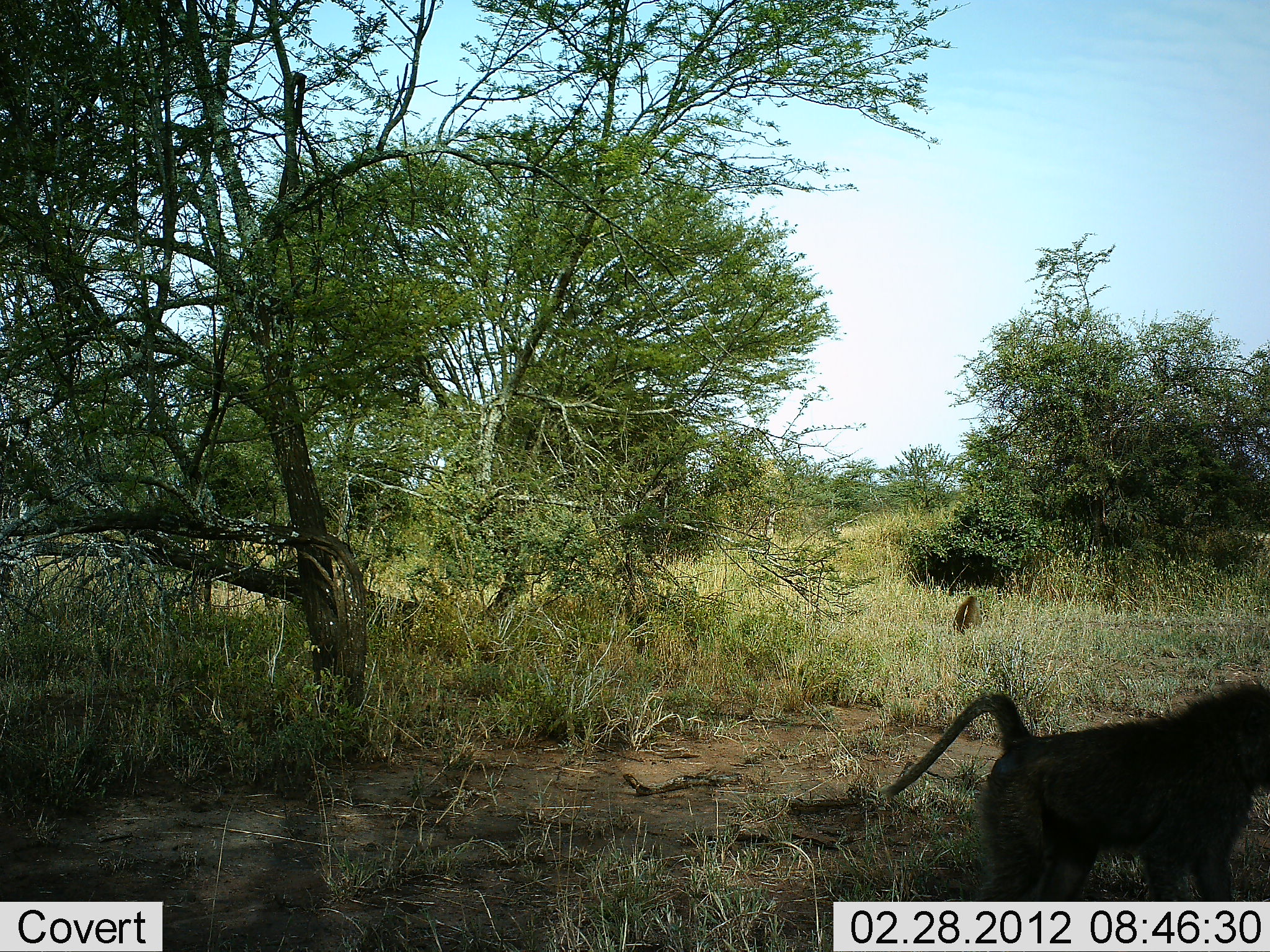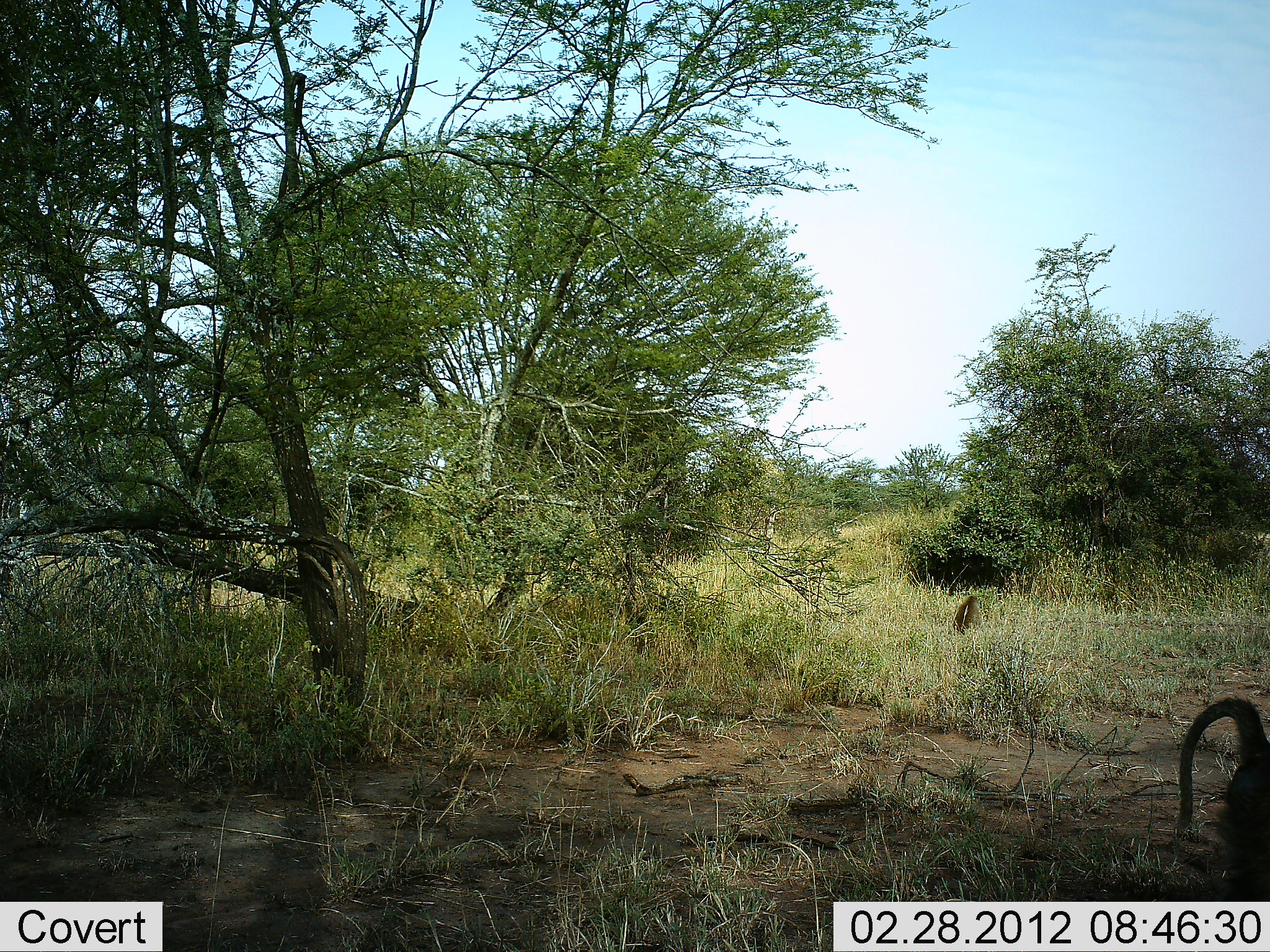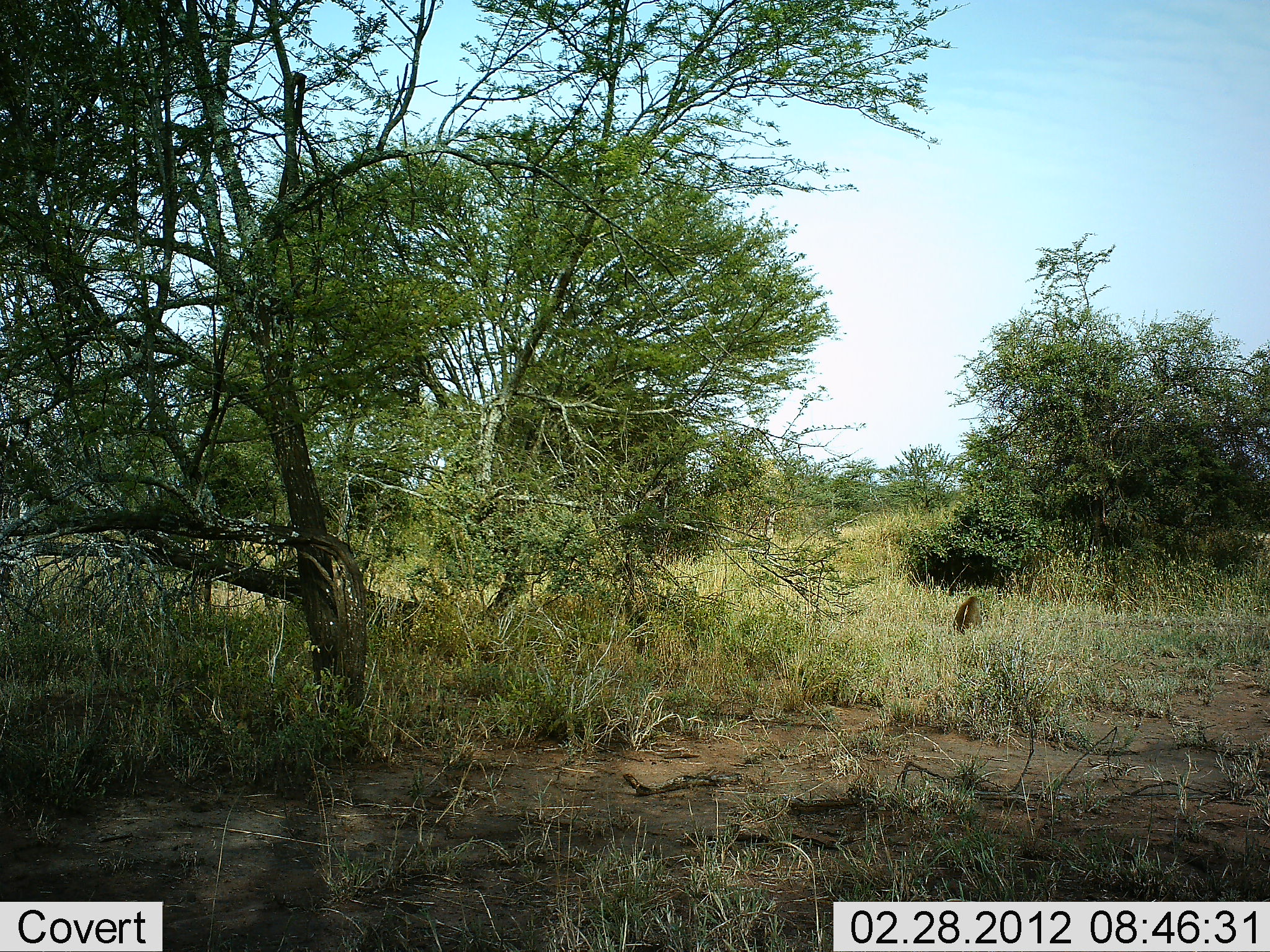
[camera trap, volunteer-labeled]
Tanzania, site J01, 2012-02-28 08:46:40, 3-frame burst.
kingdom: Animalia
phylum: Chordata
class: Mammalia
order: Primates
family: Cercopithecidae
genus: Papio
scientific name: Papio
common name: baboon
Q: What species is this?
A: Baboon (Papio).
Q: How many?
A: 2.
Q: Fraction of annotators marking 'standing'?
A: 18%.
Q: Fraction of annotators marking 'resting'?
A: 14%.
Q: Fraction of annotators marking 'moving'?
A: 100%.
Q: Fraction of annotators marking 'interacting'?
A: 0%.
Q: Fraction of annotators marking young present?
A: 0%.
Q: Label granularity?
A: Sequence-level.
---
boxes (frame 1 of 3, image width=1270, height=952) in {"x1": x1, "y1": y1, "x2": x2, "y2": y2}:
animal: {"x1": 879, "y1": 682, "x2": 1270, "y2": 902}; {"x1": 952, "y1": 594, "x2": 984, "y2": 636}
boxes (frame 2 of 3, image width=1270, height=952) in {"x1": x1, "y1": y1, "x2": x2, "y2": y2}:
animal: {"x1": 1173, "y1": 698, "x2": 1270, "y2": 902}; {"x1": 953, "y1": 595, "x2": 983, "y2": 635}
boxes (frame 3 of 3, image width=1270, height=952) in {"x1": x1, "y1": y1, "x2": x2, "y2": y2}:
animal: {"x1": 952, "y1": 595, "x2": 983, "y2": 636}